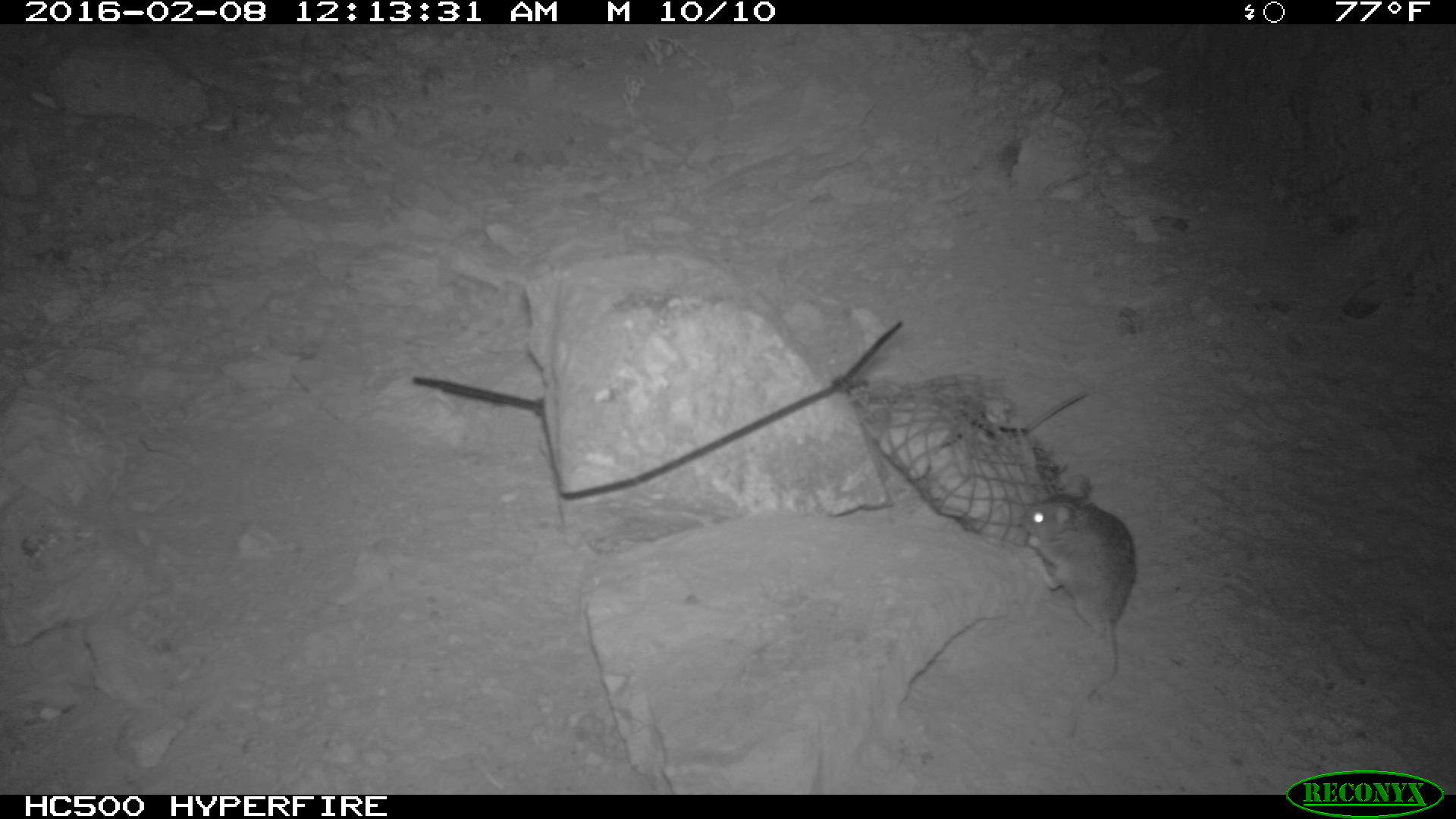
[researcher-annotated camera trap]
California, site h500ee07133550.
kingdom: Animalia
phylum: Chordata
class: Mammalia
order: Rodentia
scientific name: Rodentia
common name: rodent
Rodent (Rodentia).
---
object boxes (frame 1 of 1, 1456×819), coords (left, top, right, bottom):
rodent: (1020, 473, 1136, 738)